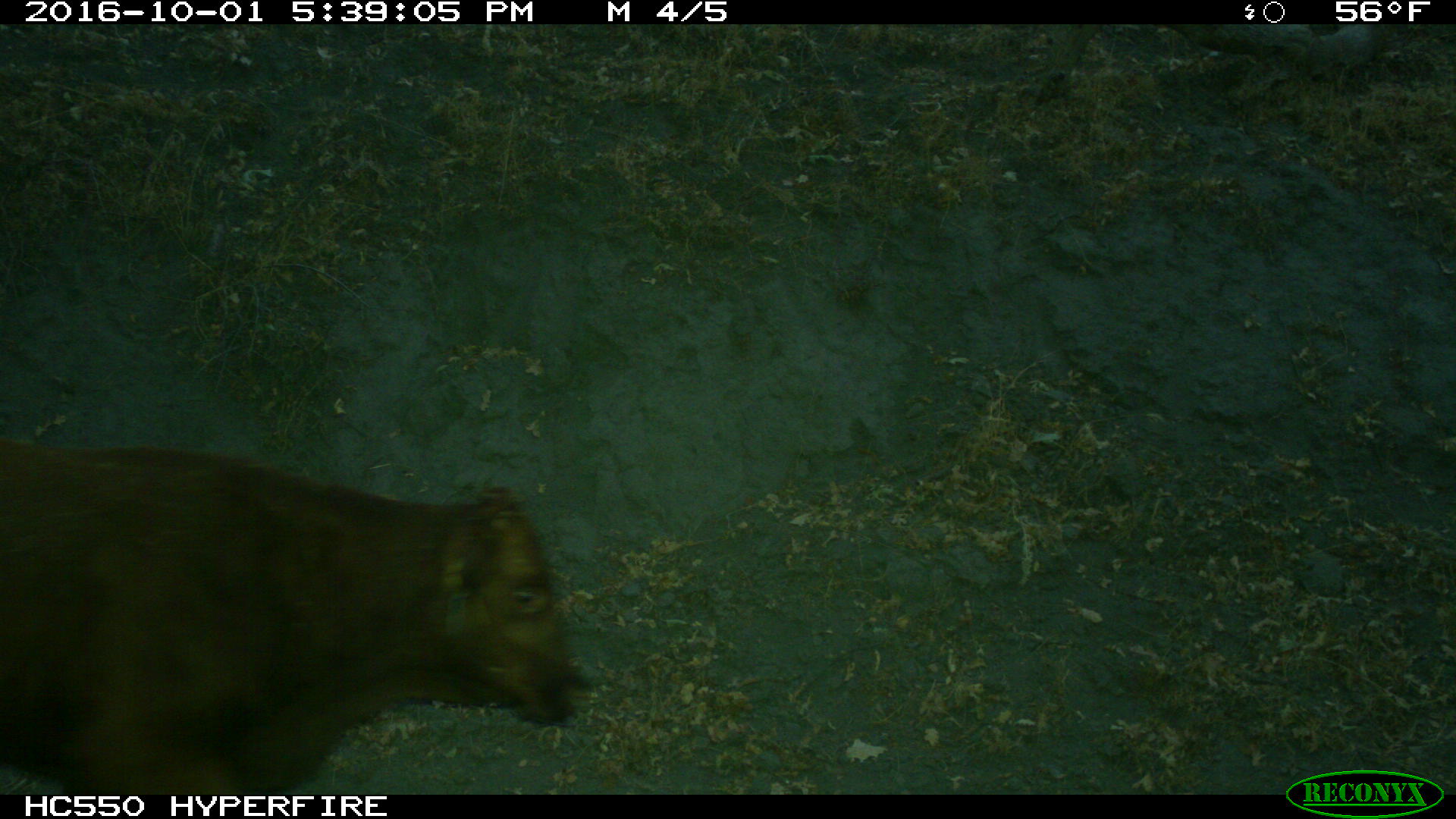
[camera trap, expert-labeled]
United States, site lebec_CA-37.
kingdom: Animalia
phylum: Chordata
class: Mammalia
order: Artiodactyla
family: Bovidae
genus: Bos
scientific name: Bos taurus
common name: domestic cow